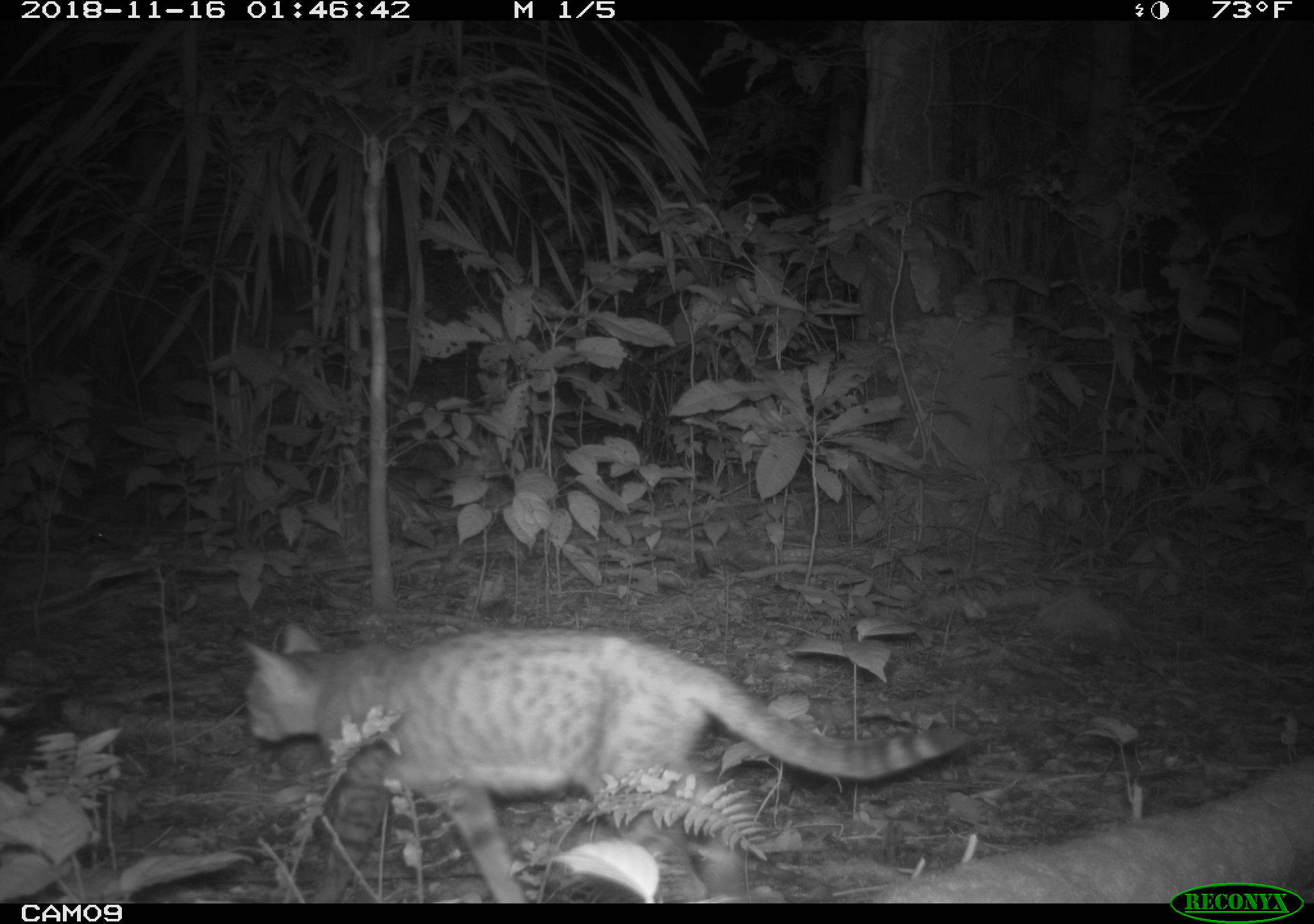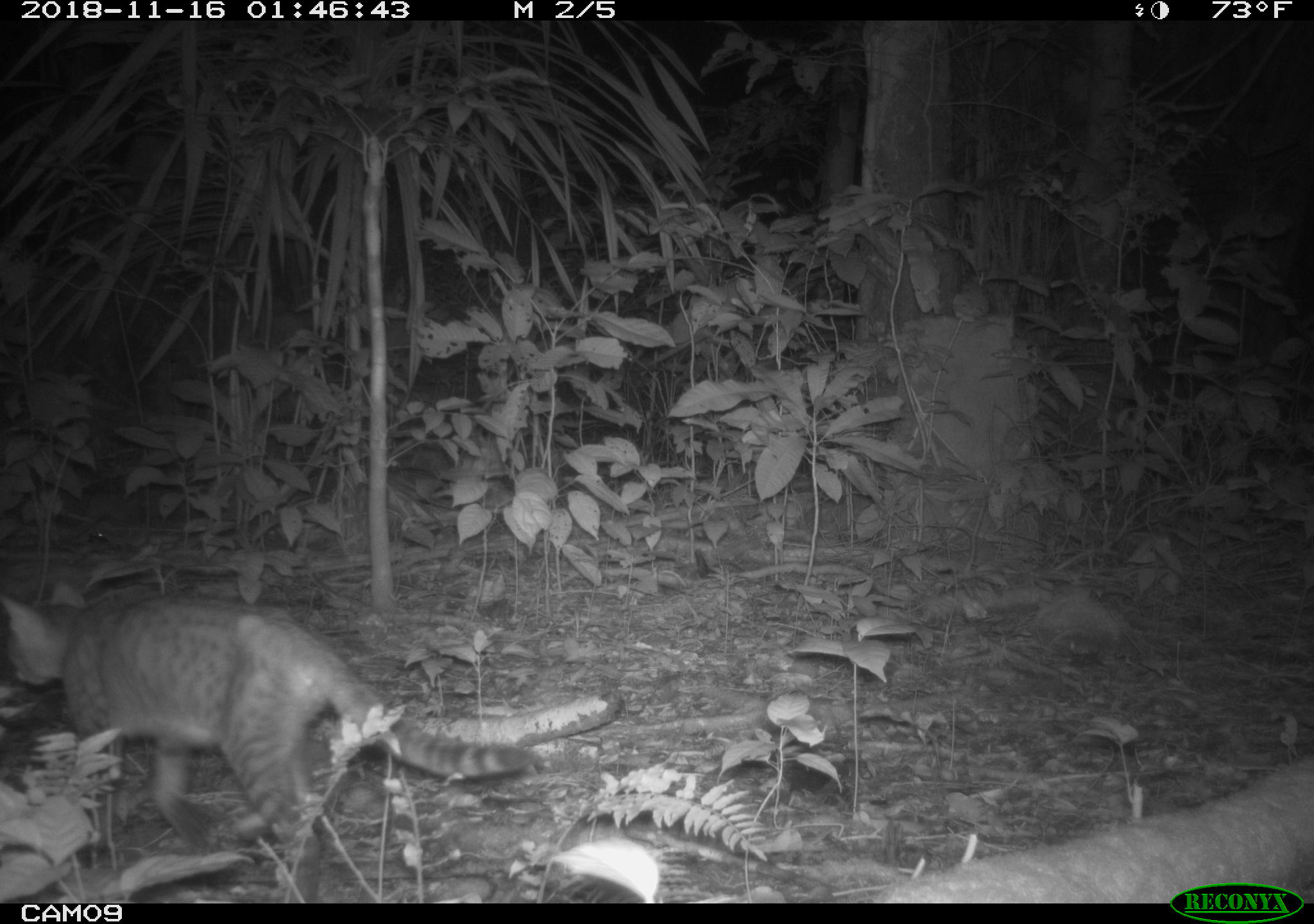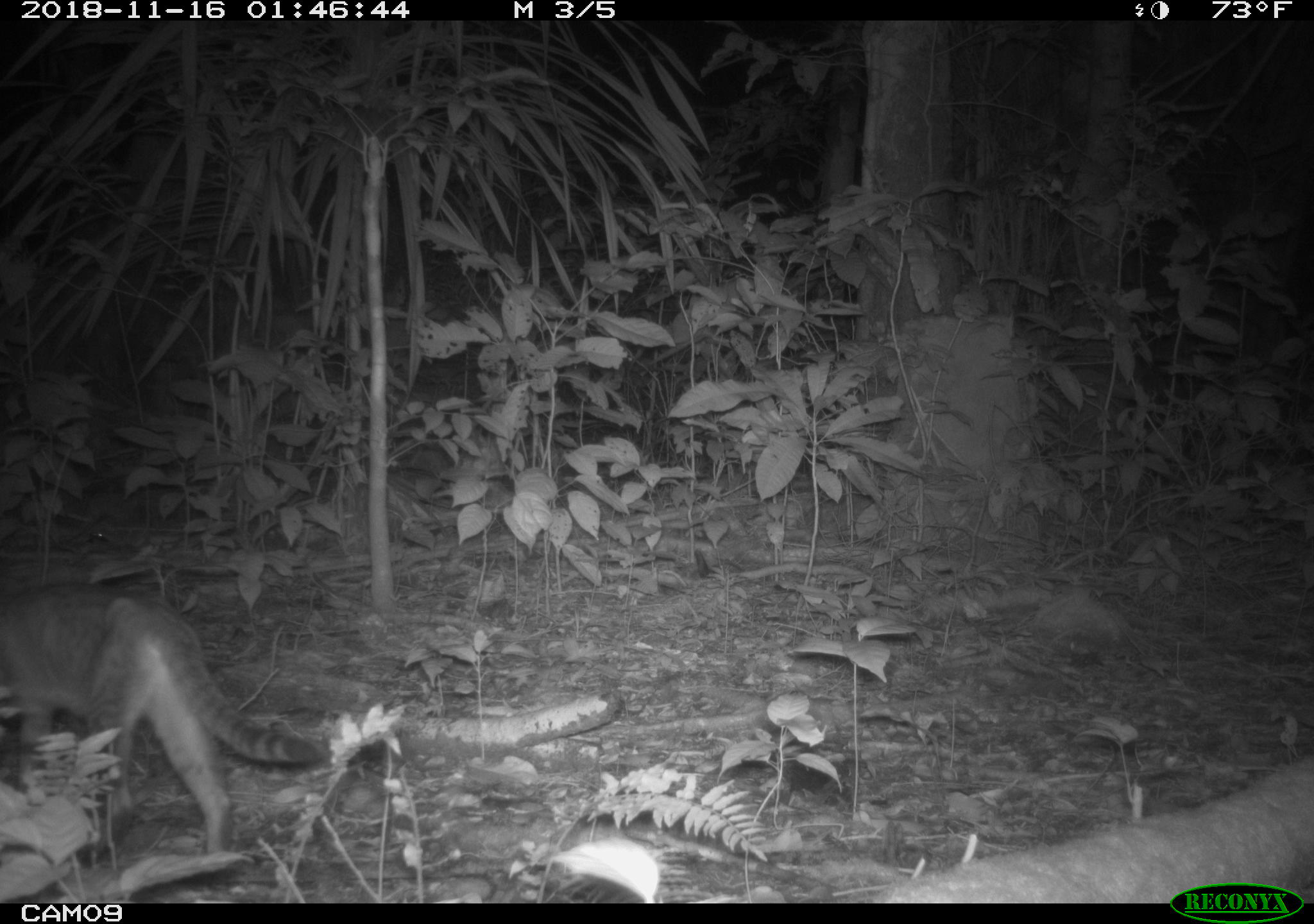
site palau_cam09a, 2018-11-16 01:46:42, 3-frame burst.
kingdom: Animalia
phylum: Chordata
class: Mammalia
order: Carnivora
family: Felidae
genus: Felis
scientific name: Felis catus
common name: cat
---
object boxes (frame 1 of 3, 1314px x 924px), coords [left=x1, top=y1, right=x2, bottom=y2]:
cat: [left=232, top=619, right=982, bottom=903]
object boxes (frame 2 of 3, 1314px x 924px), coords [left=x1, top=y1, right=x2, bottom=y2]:
cat: [left=3, top=569, right=550, bottom=880]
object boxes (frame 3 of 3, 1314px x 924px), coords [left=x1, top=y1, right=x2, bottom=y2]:
cat: [left=0, top=585, right=327, bottom=870]